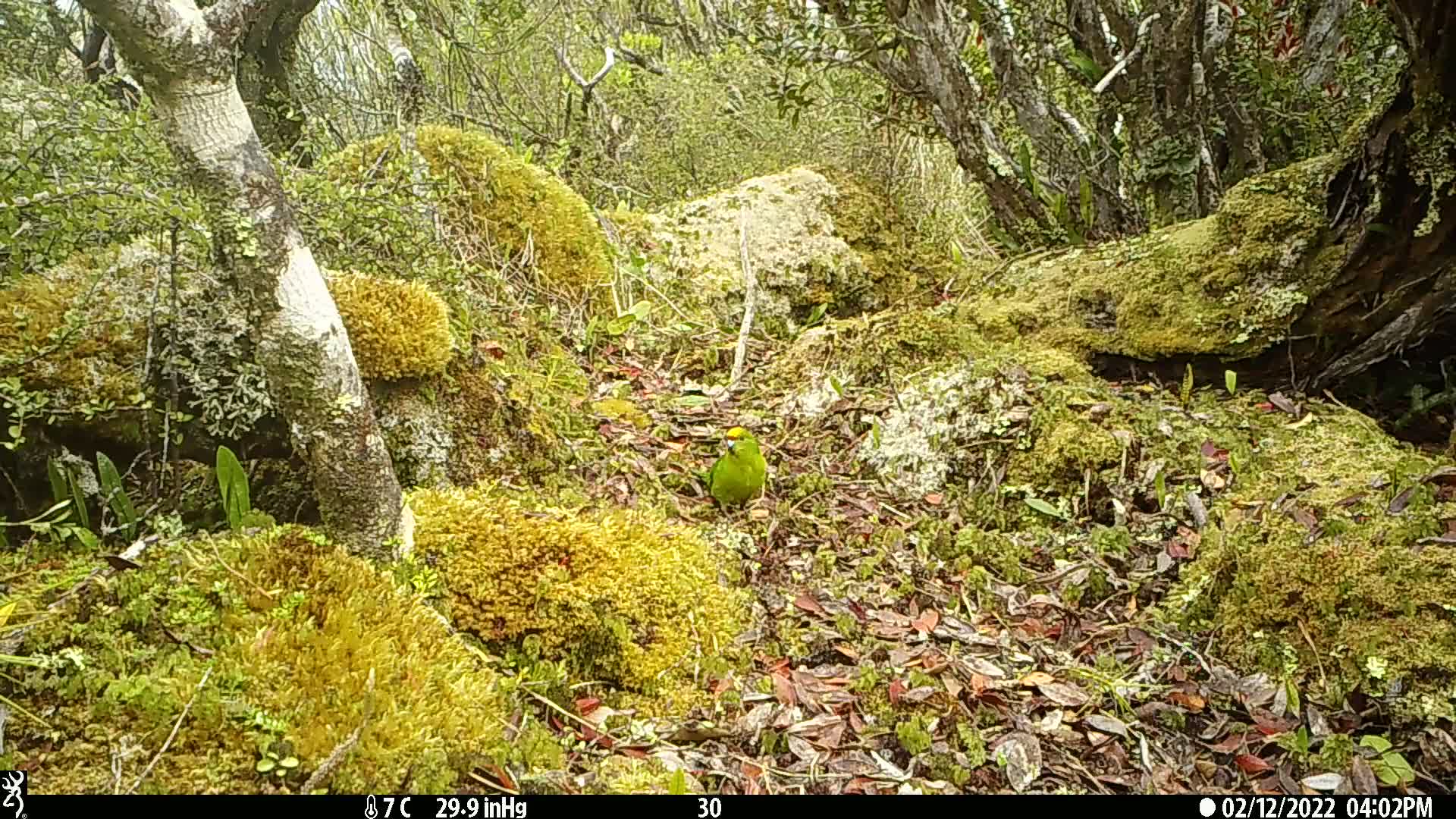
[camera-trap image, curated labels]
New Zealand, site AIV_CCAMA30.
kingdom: Animalia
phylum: Chordata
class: Aves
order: Psittaciformes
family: Psittaculidae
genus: Cyanoramphus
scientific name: Cyanoramphus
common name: parakeet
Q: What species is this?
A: Parakeet (Cyanoramphus).